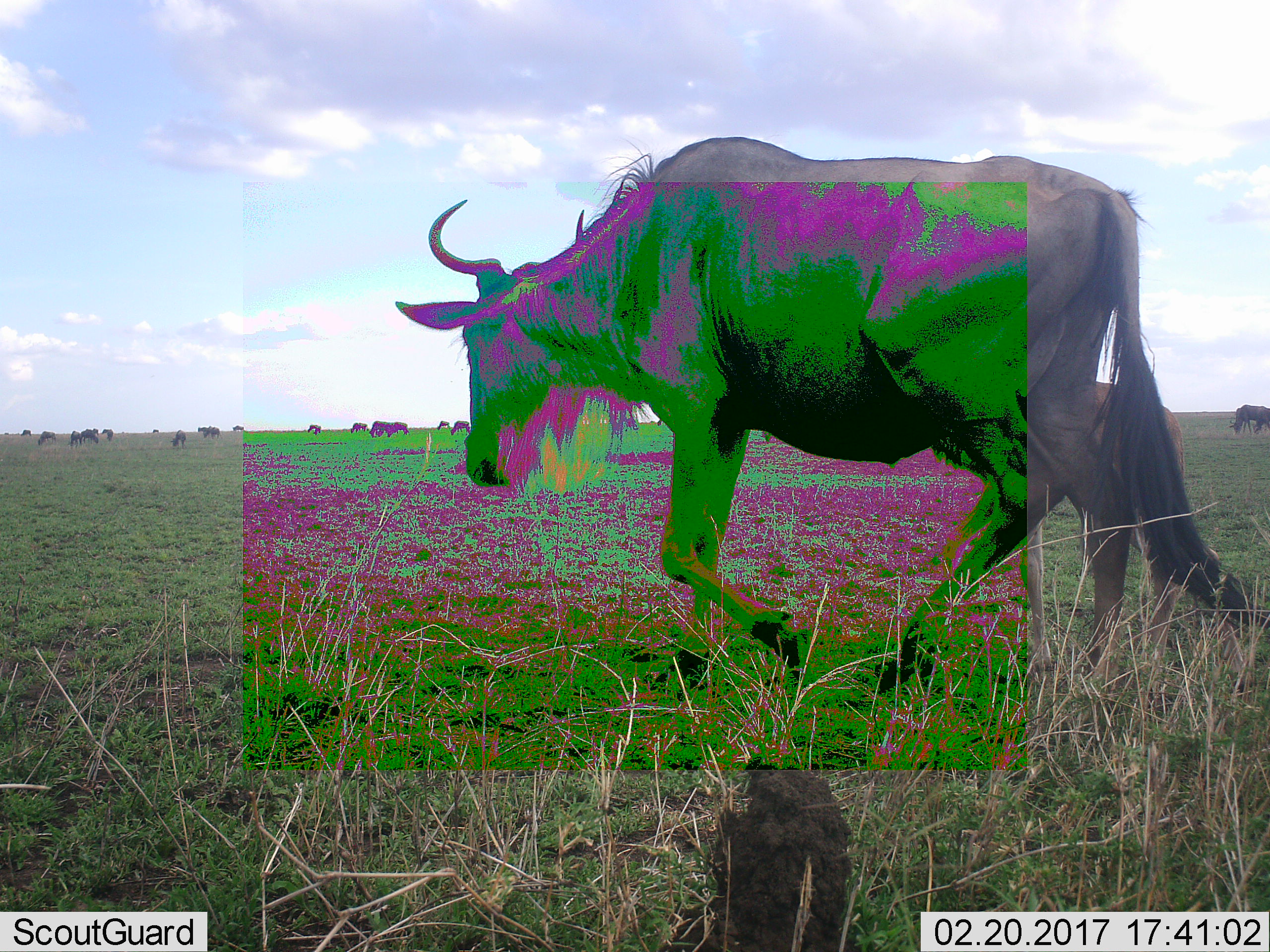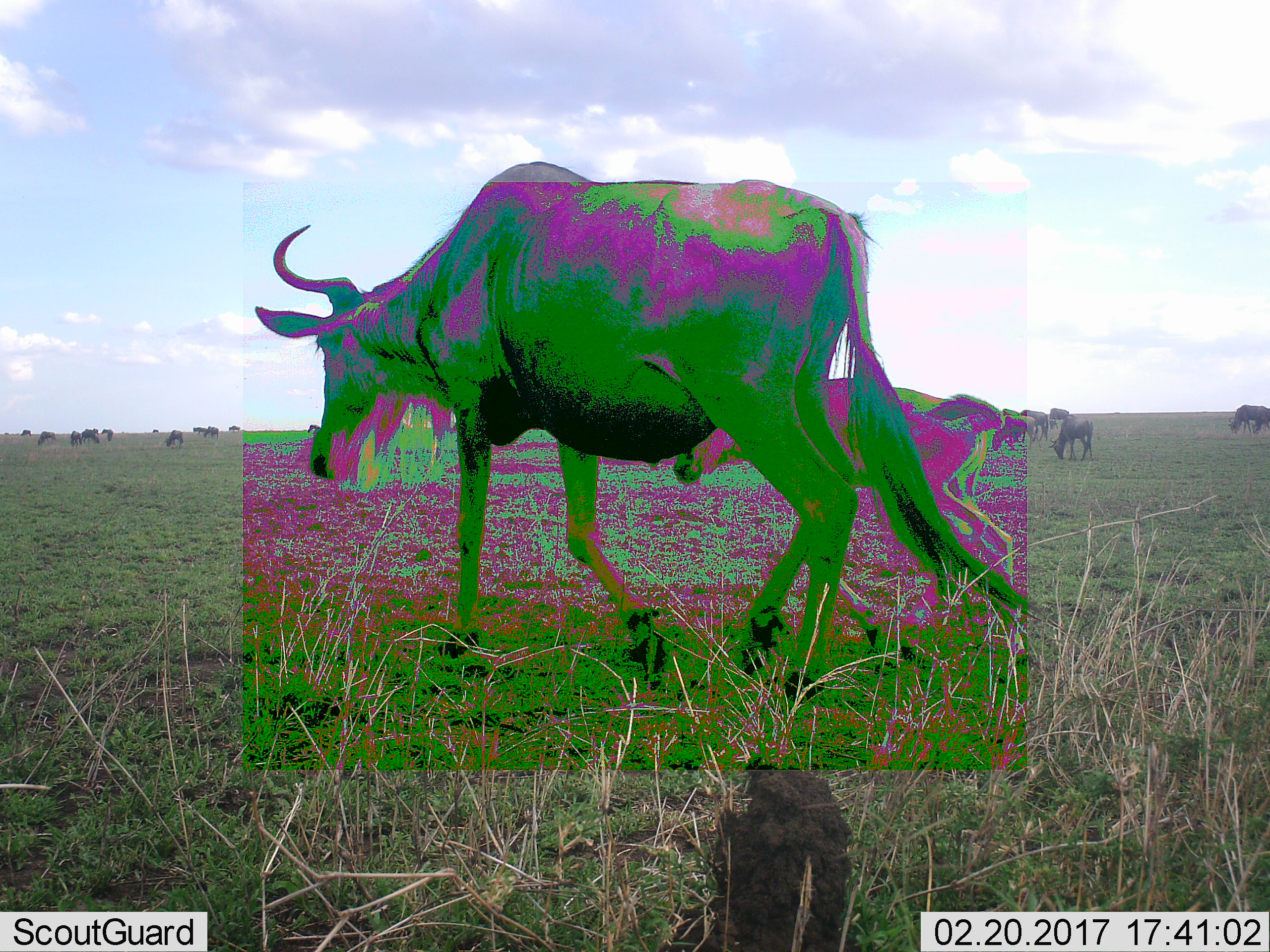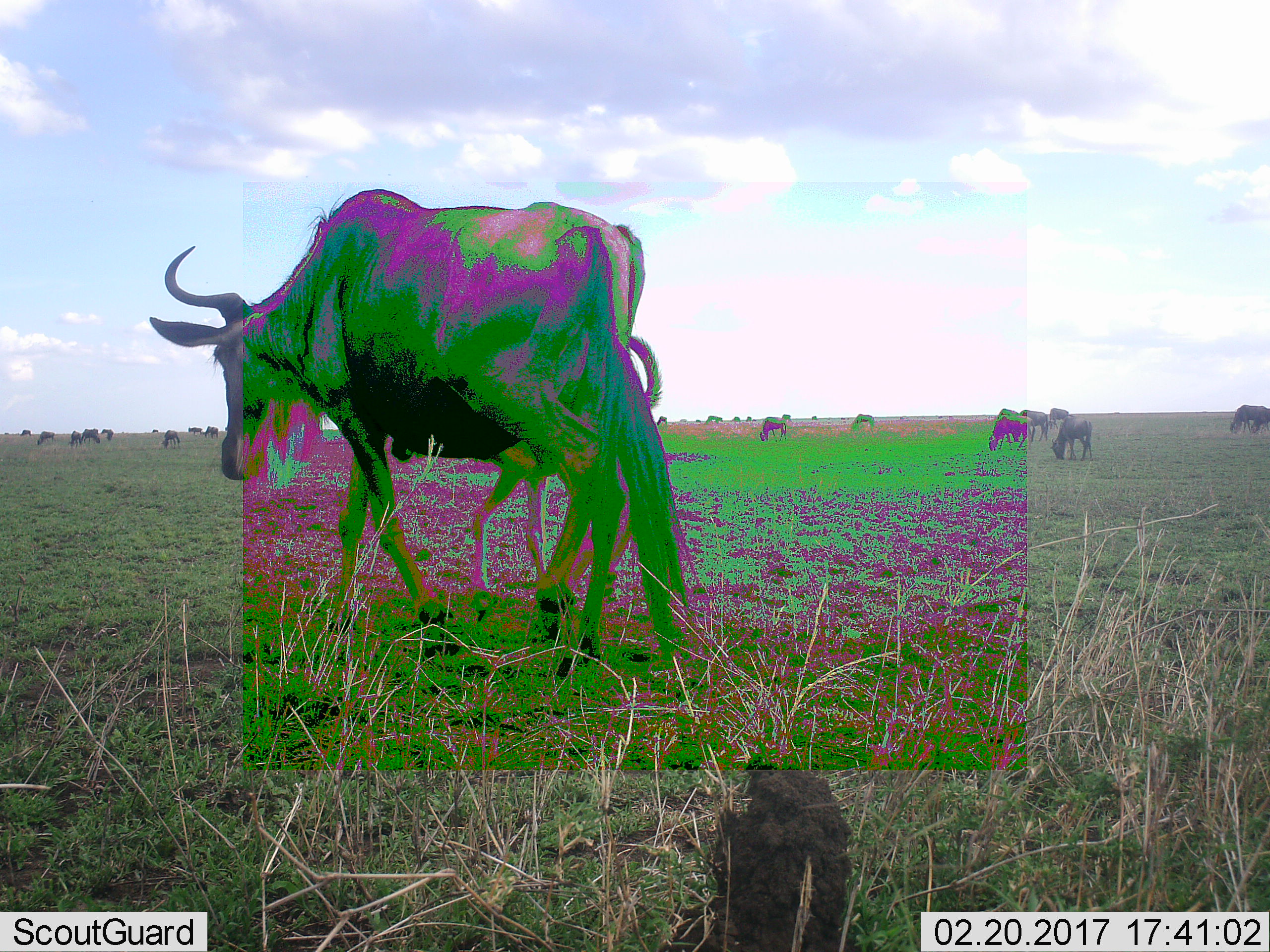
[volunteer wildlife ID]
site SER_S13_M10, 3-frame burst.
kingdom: Animalia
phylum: Chordata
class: Mammalia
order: Artiodactyla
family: Bovidae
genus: Connochaetes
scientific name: Connochaetes taurinus taurinus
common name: blue wildebeest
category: wildebeestblue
Wildebeestblue (blue wildebeest) (Connochaetes taurinus taurinus), count 11-50. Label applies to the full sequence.